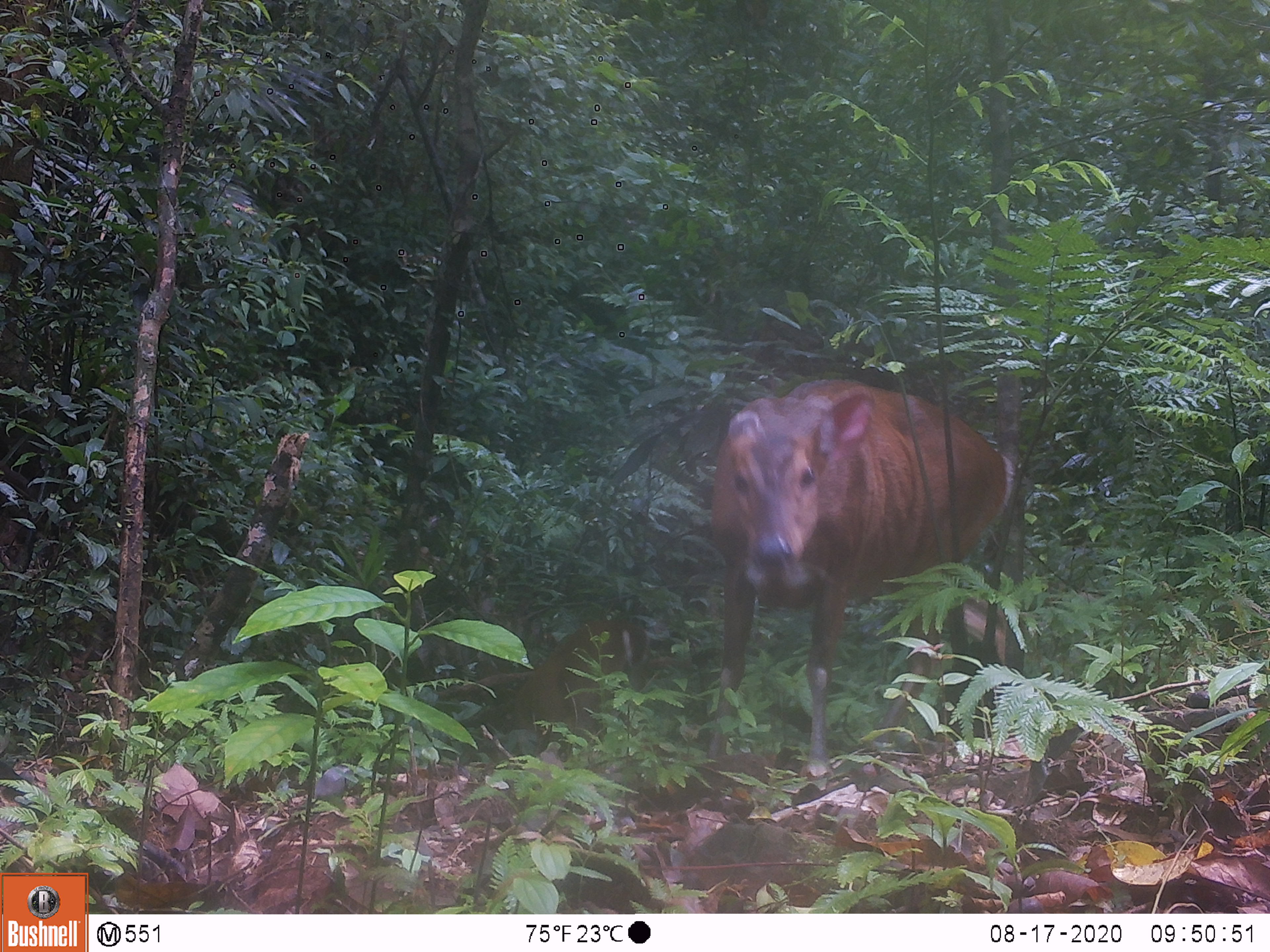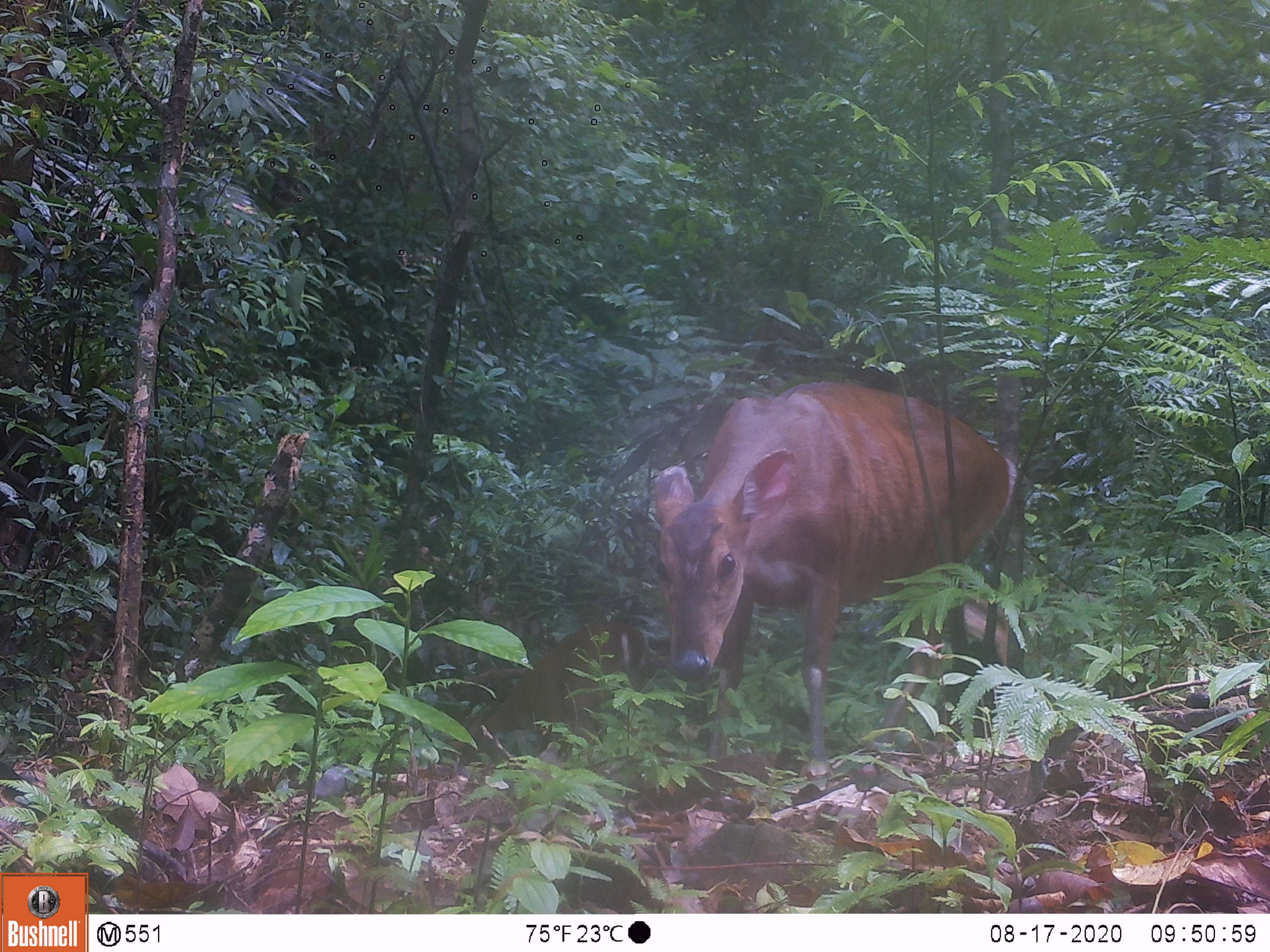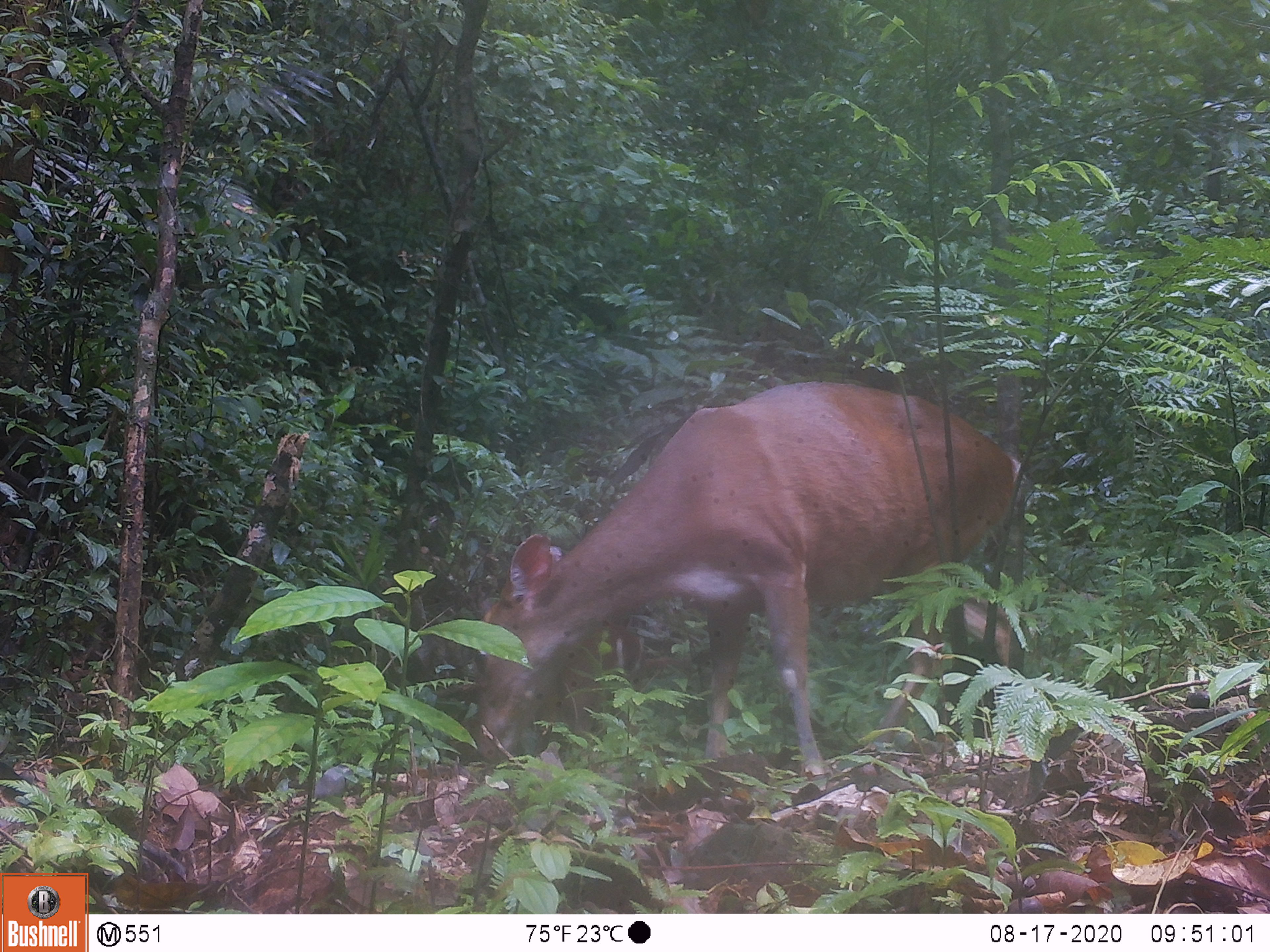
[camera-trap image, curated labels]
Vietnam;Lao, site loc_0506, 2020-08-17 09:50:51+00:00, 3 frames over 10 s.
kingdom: Animalia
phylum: Chordata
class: Mammalia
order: Artiodactyla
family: Cervidae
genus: Muntiacus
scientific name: Muntiacus vuquangensis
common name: large-antlered muntjac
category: large antlered muntjac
Large antlered muntjac (large-antlered muntjac) (Muntiacus vuquangensis). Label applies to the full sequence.